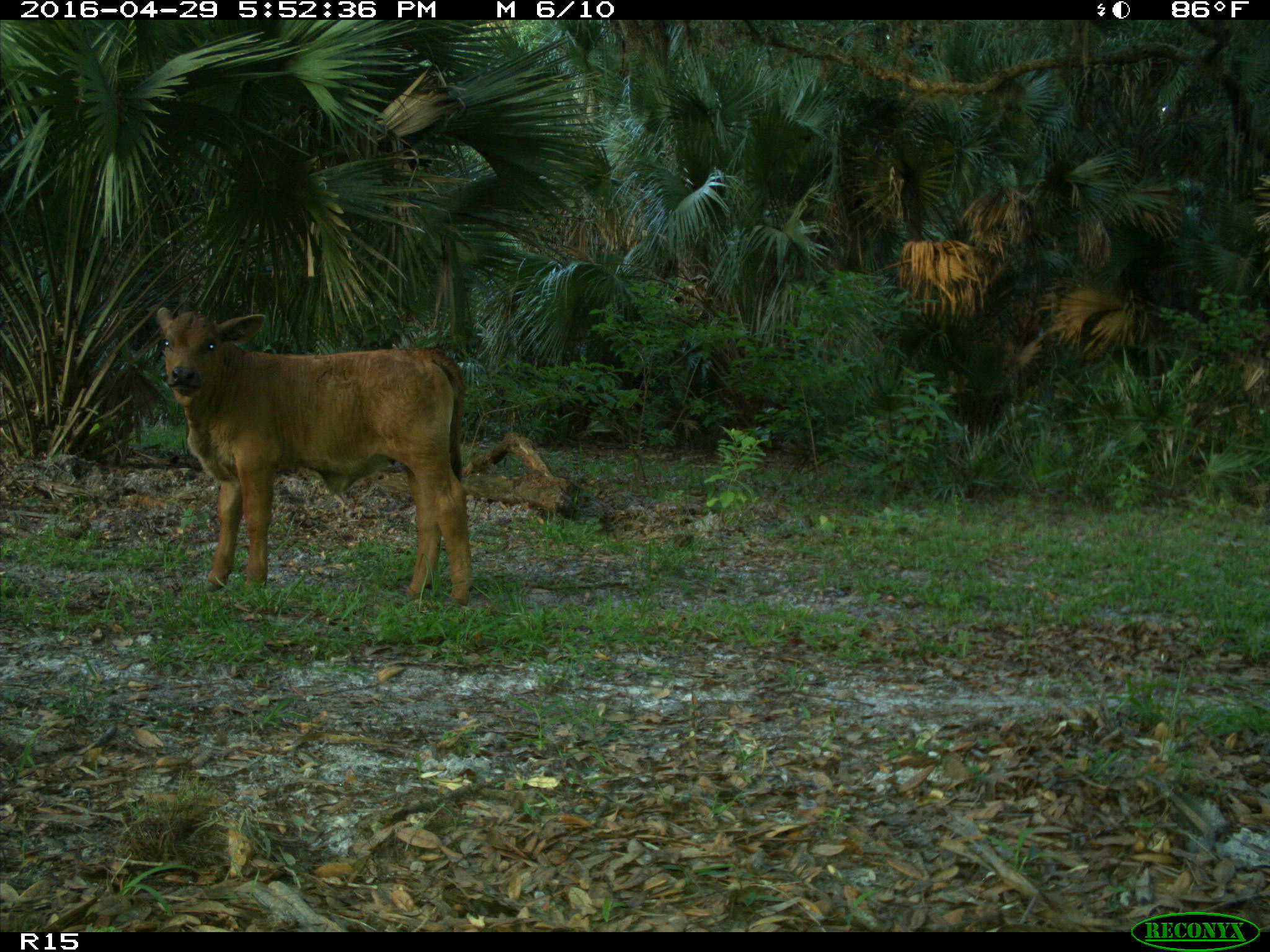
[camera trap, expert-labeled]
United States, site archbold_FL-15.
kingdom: Animalia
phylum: Chordata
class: Mammalia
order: Artiodactyla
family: Bovidae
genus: Bos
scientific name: Bos taurus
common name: domestic cow